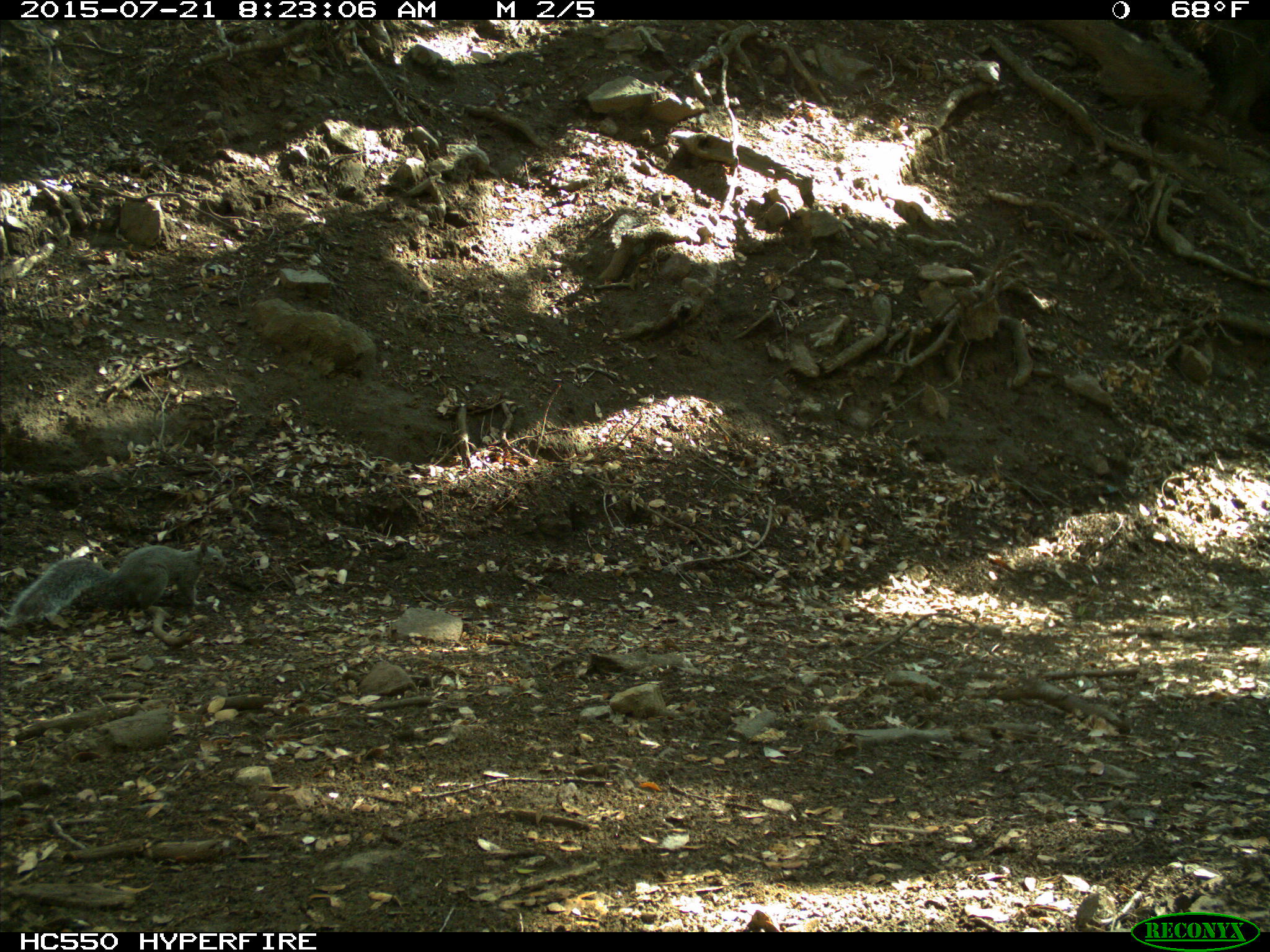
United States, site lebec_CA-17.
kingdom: Animalia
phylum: Chordata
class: Mammalia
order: Rodentia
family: Sciuridae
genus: Sciurus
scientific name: Sciurus carolinensis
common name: eastern gray squirrel